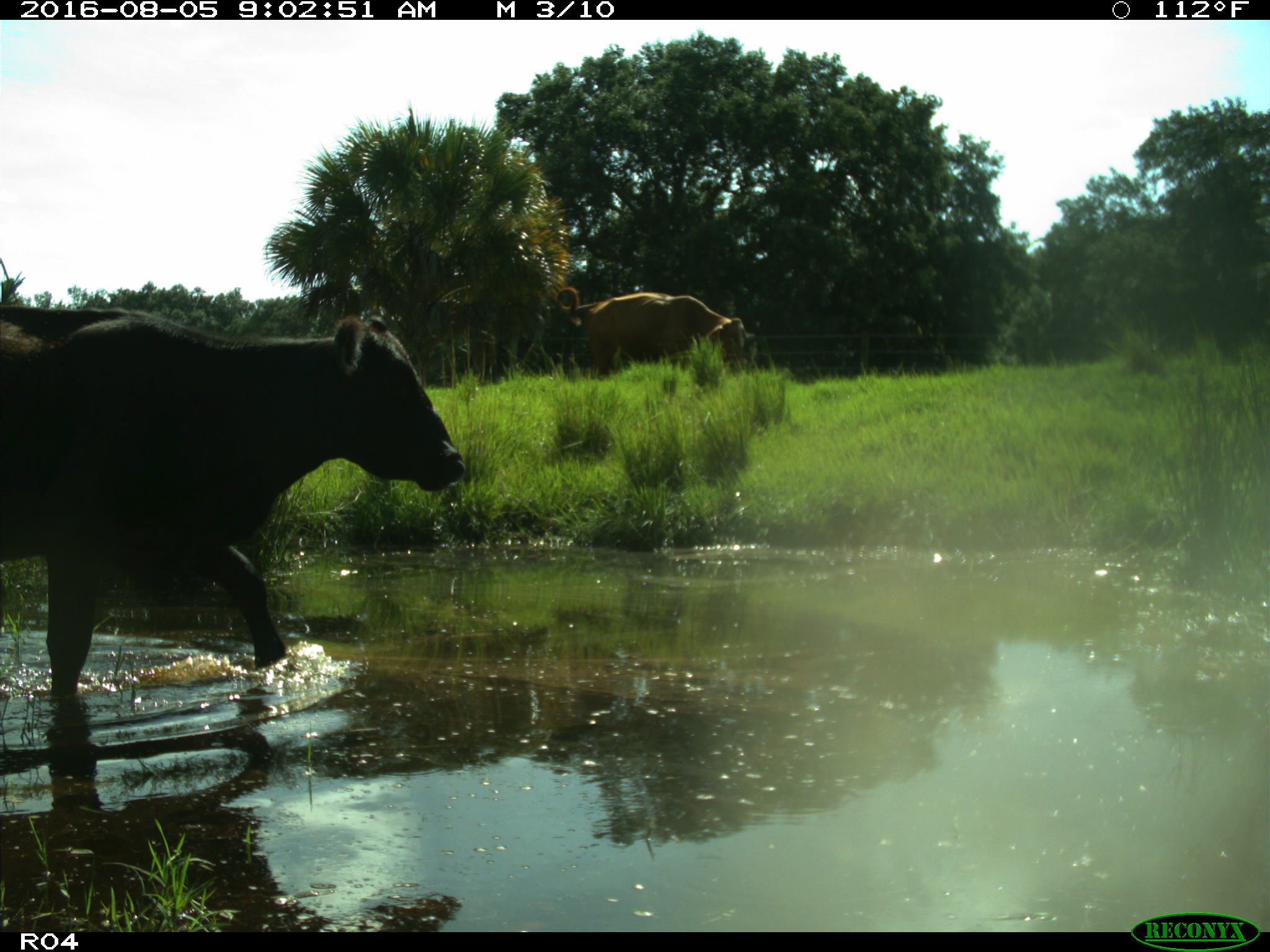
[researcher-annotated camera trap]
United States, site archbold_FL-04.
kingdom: Animalia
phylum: Chordata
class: Mammalia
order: Artiodactyla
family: Bovidae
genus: Bos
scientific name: Bos taurus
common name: domestic cow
Bos taurus (domestic cow).